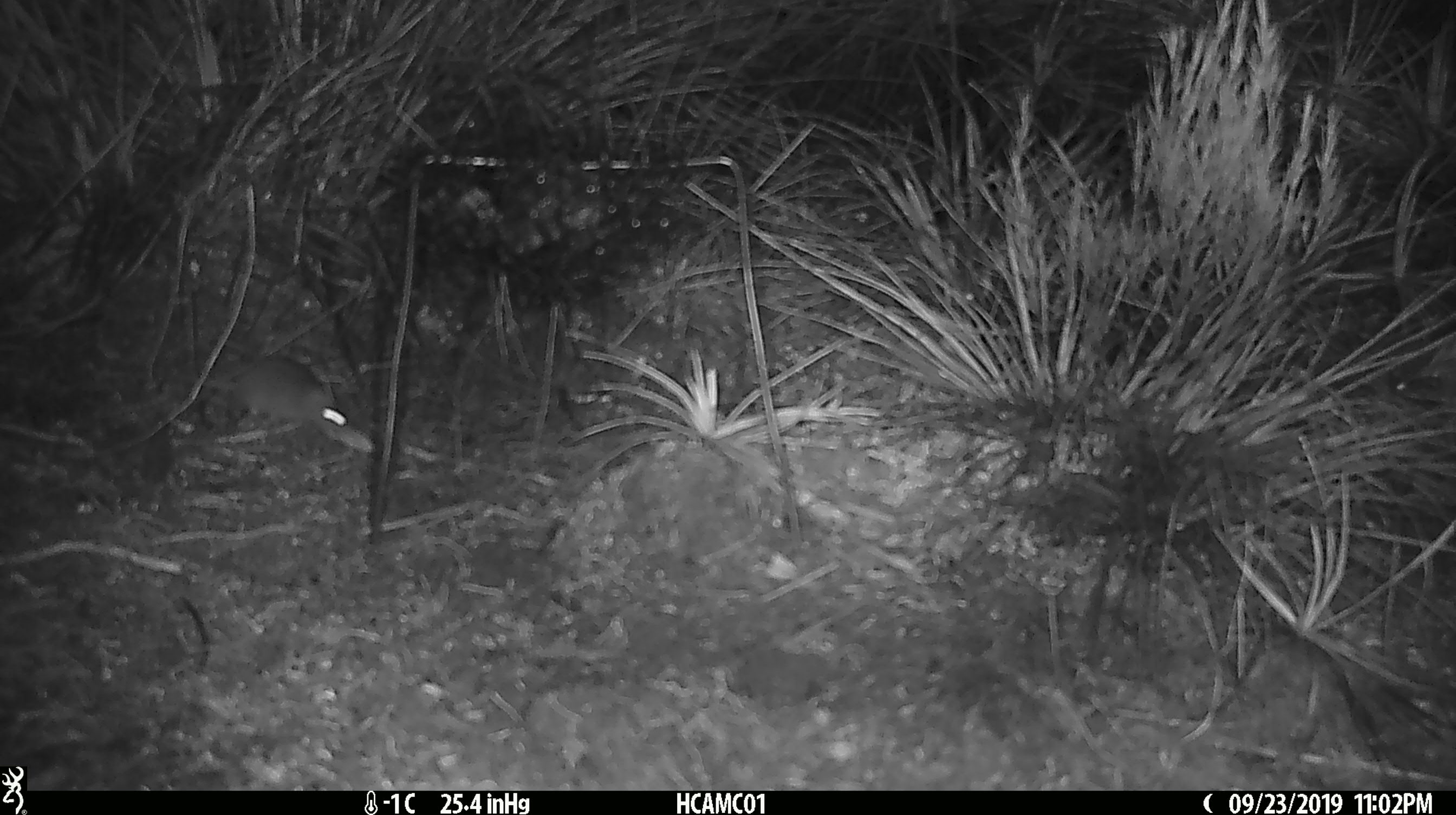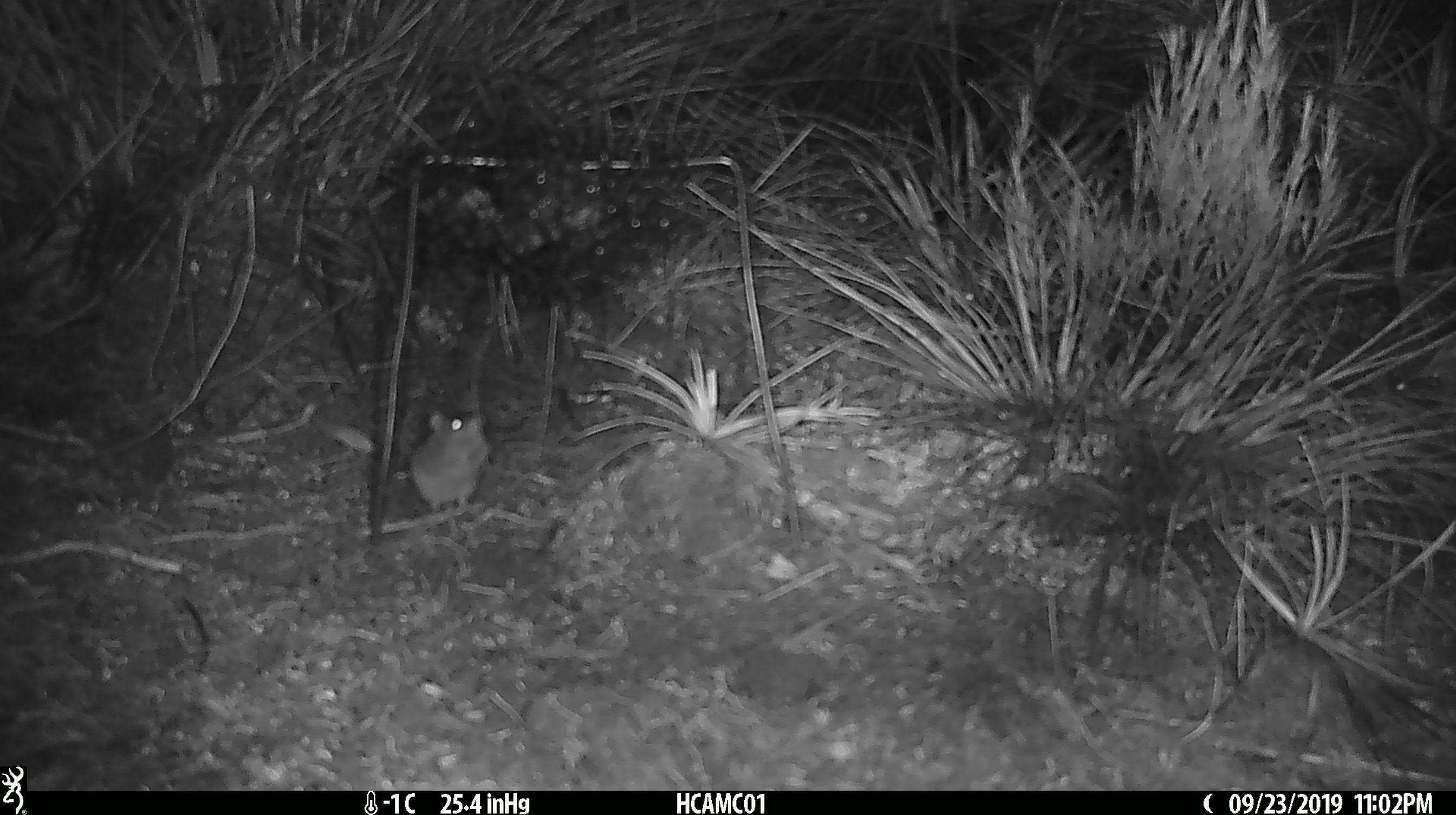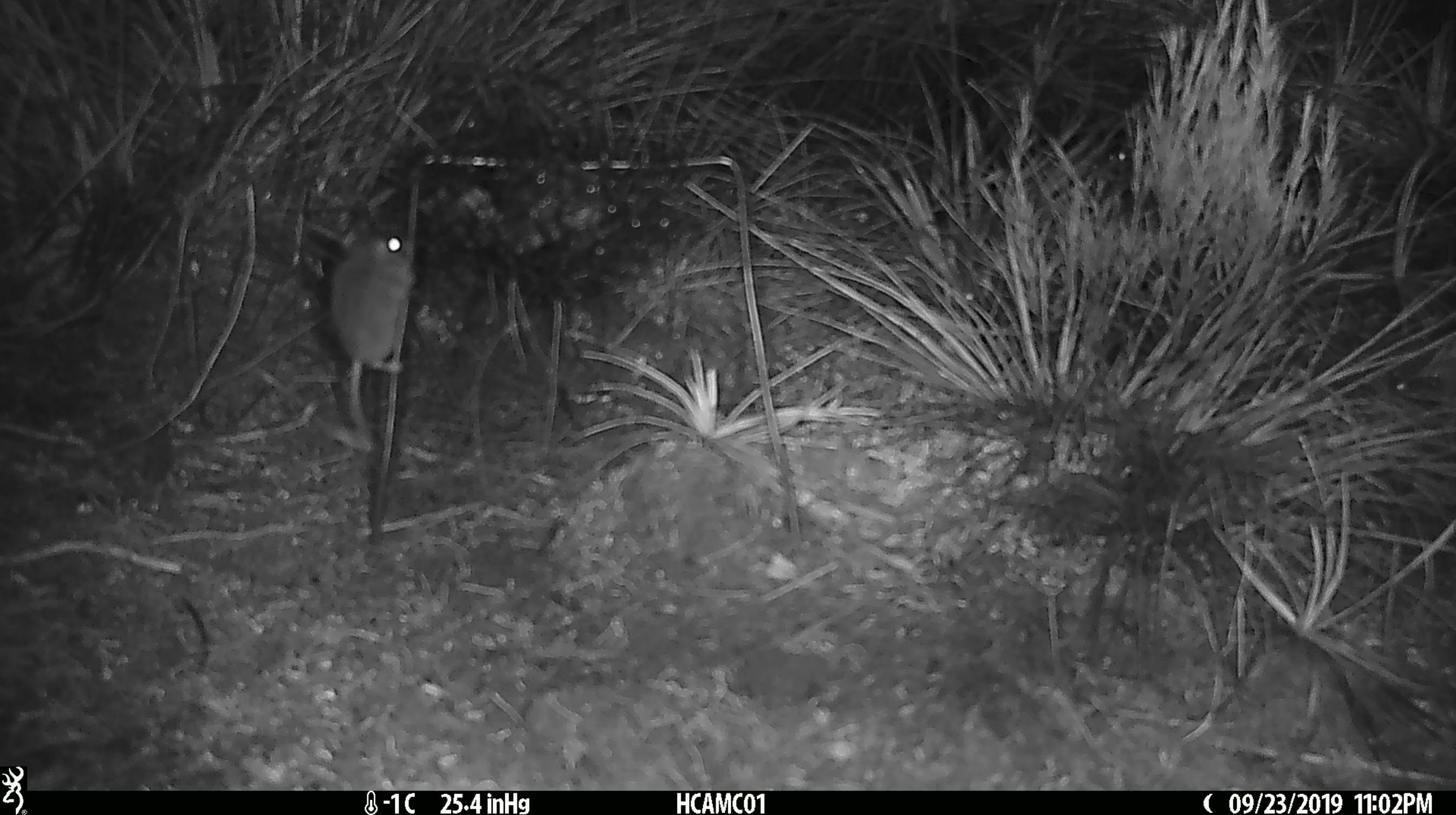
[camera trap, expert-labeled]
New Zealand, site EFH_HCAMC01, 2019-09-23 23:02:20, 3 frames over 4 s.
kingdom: Animalia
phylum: Chordata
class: Mammalia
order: Rodentia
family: Muridae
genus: Mus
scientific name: Mus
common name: mouse